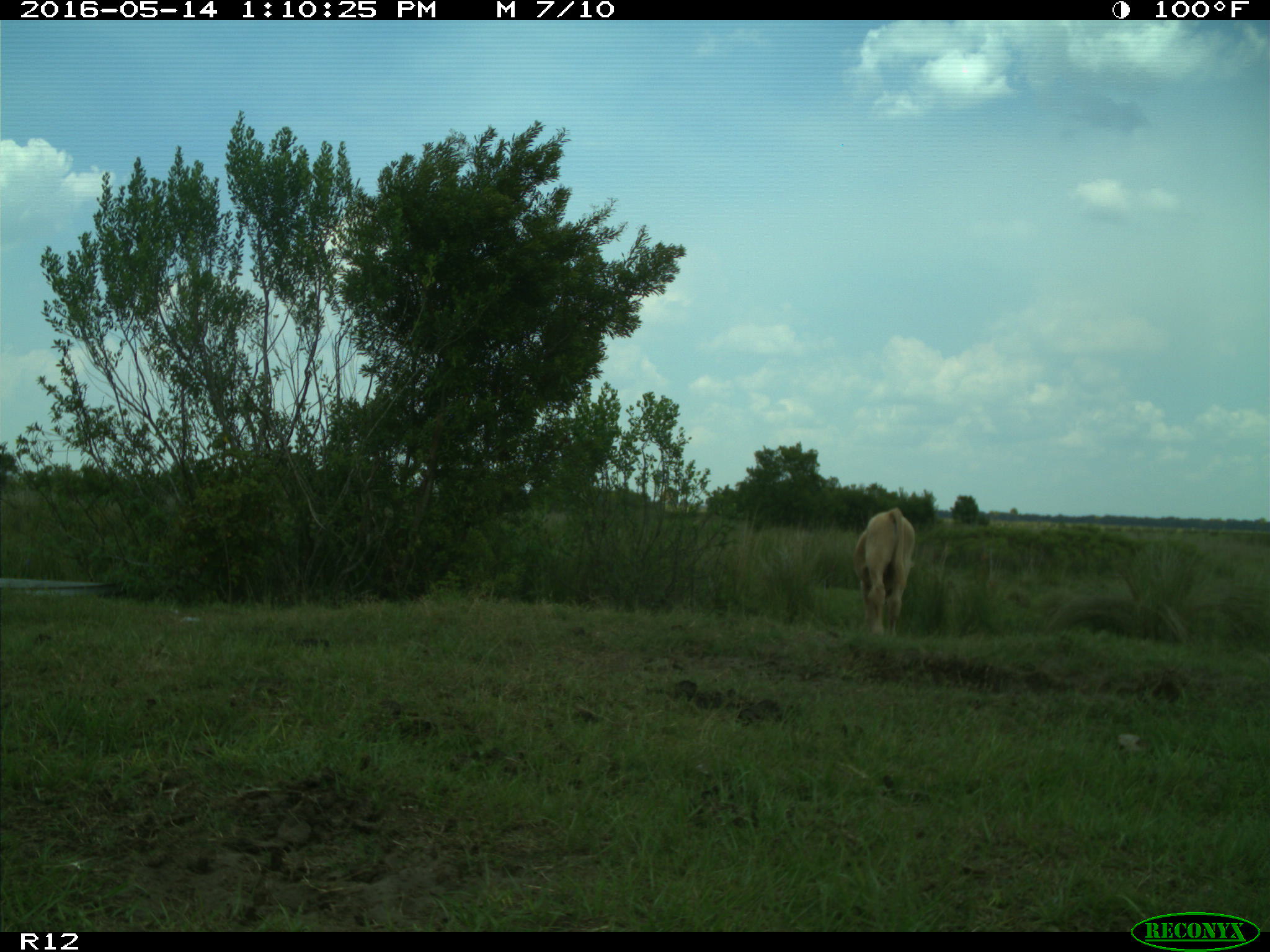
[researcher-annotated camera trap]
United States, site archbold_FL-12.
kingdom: Animalia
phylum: Chordata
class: Mammalia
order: Artiodactyla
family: Bovidae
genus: Bos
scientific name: Bos taurus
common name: domestic cow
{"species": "Bos taurus (domestic cow)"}